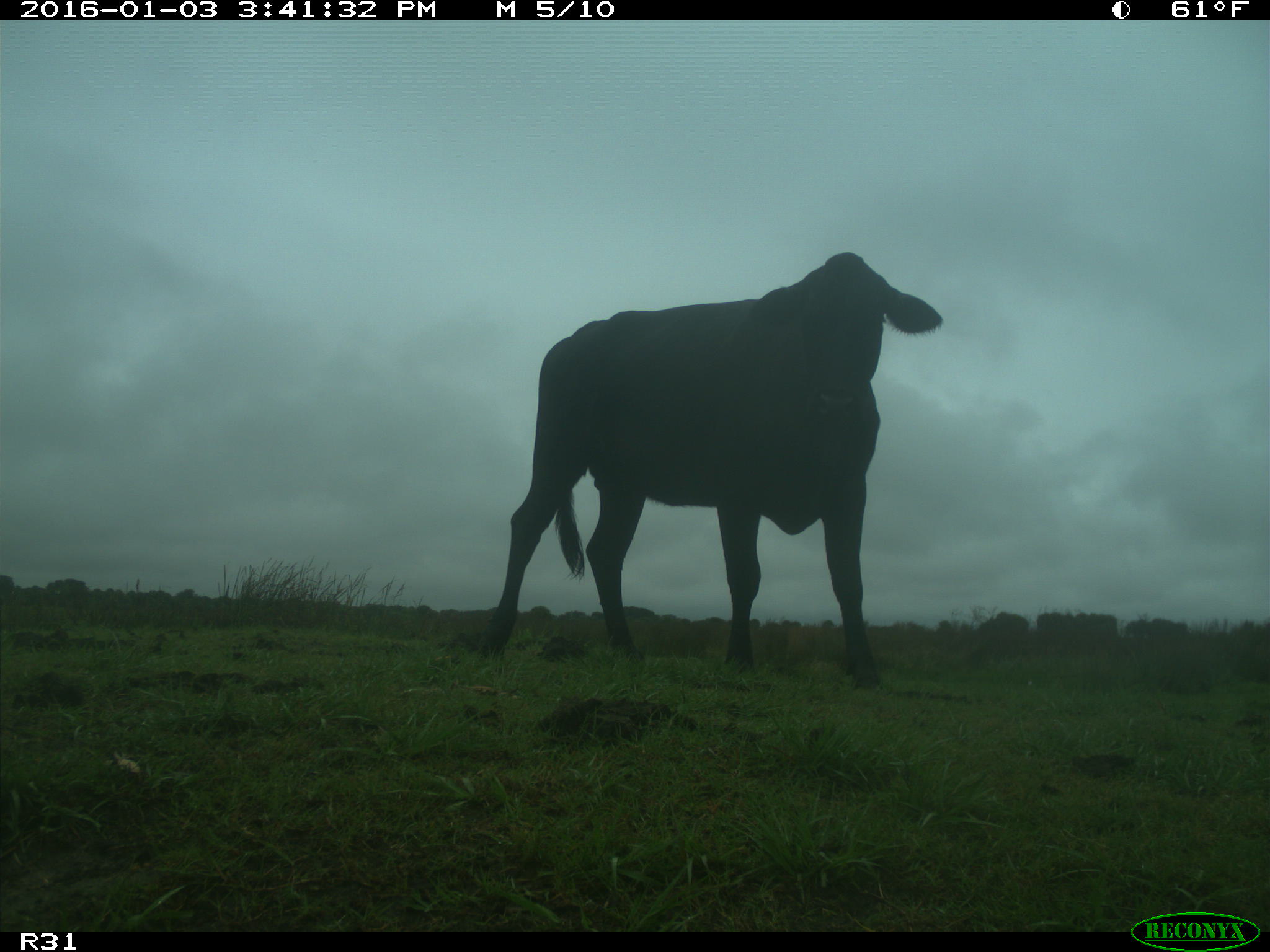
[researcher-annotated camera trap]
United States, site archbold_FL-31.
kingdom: Animalia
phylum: Chordata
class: Mammalia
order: Artiodactyla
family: Bovidae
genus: Bos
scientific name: Bos taurus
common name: domestic cow